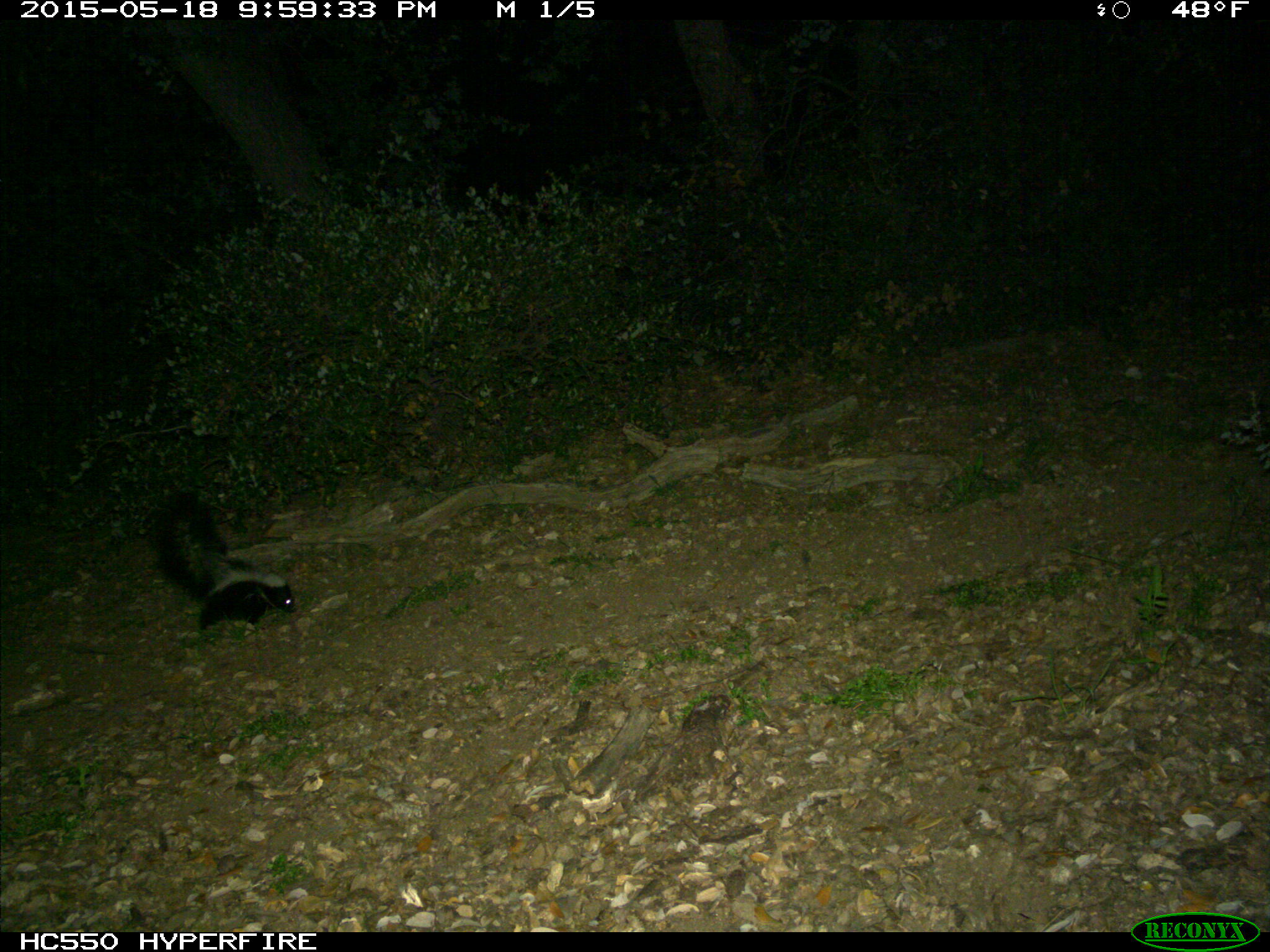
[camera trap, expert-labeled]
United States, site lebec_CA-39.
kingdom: Animalia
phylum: Chordata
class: Mammalia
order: Carnivora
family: Mephitidae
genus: Mephitis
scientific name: Mephitis mephitis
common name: striped skunk